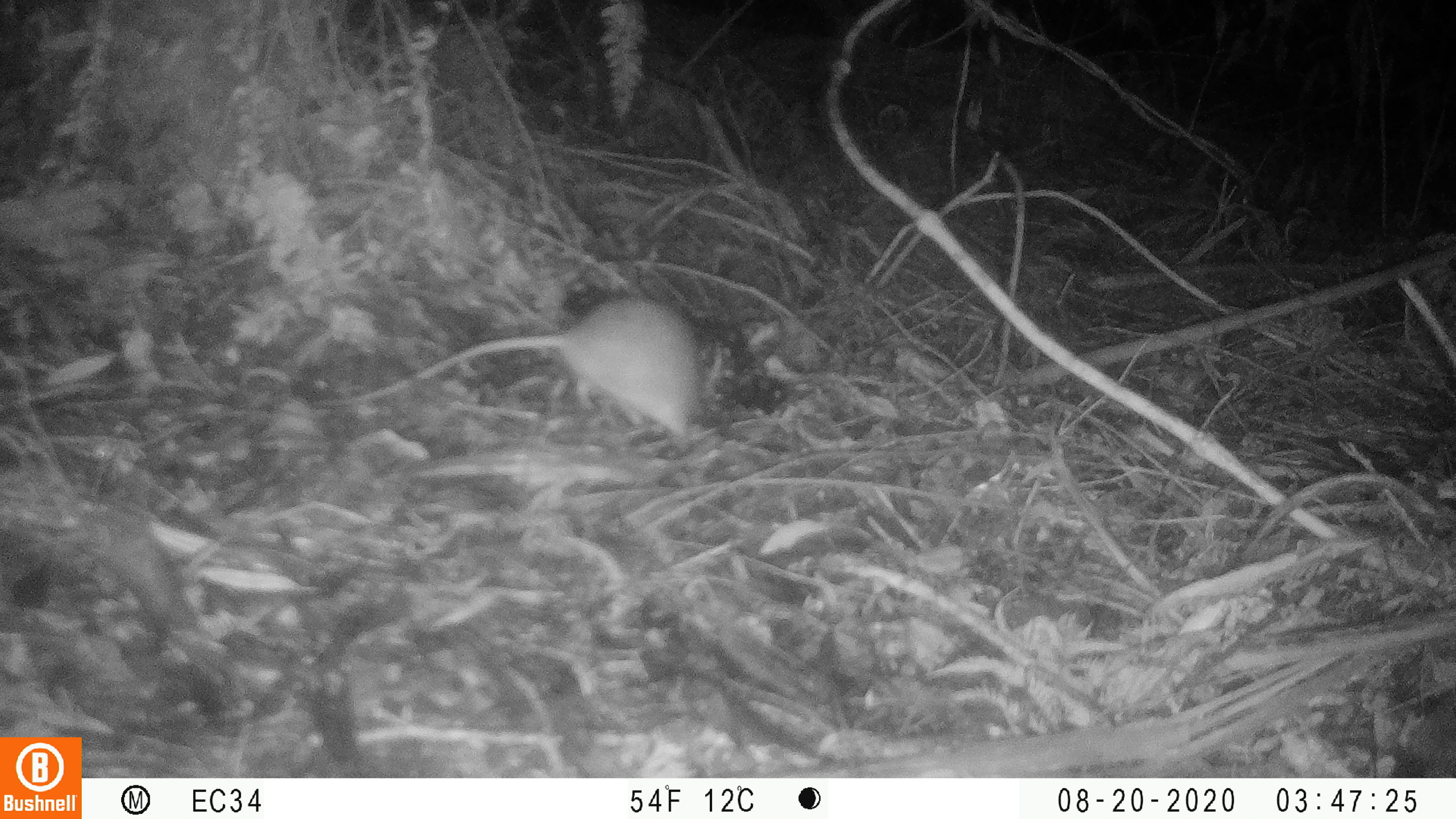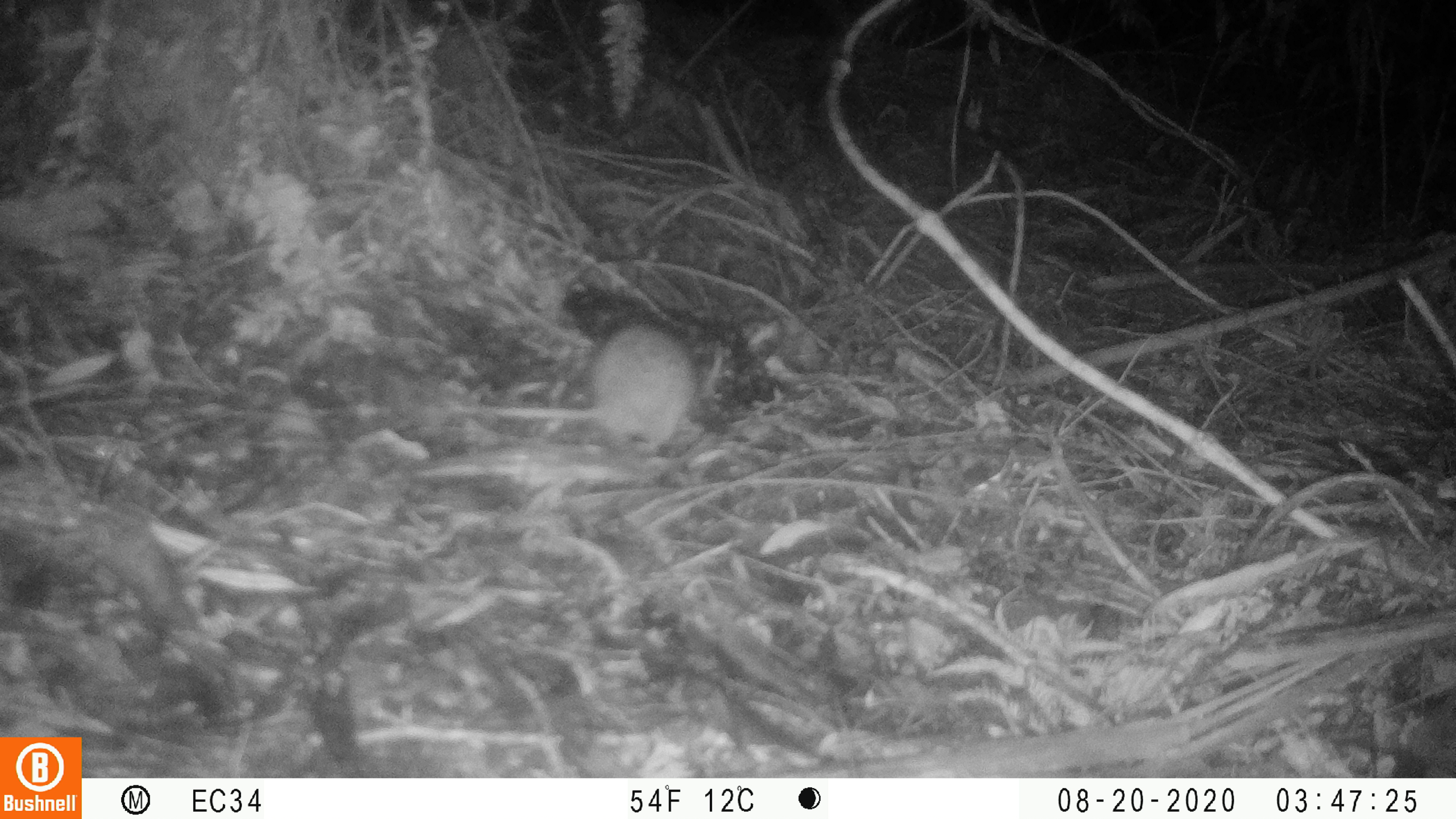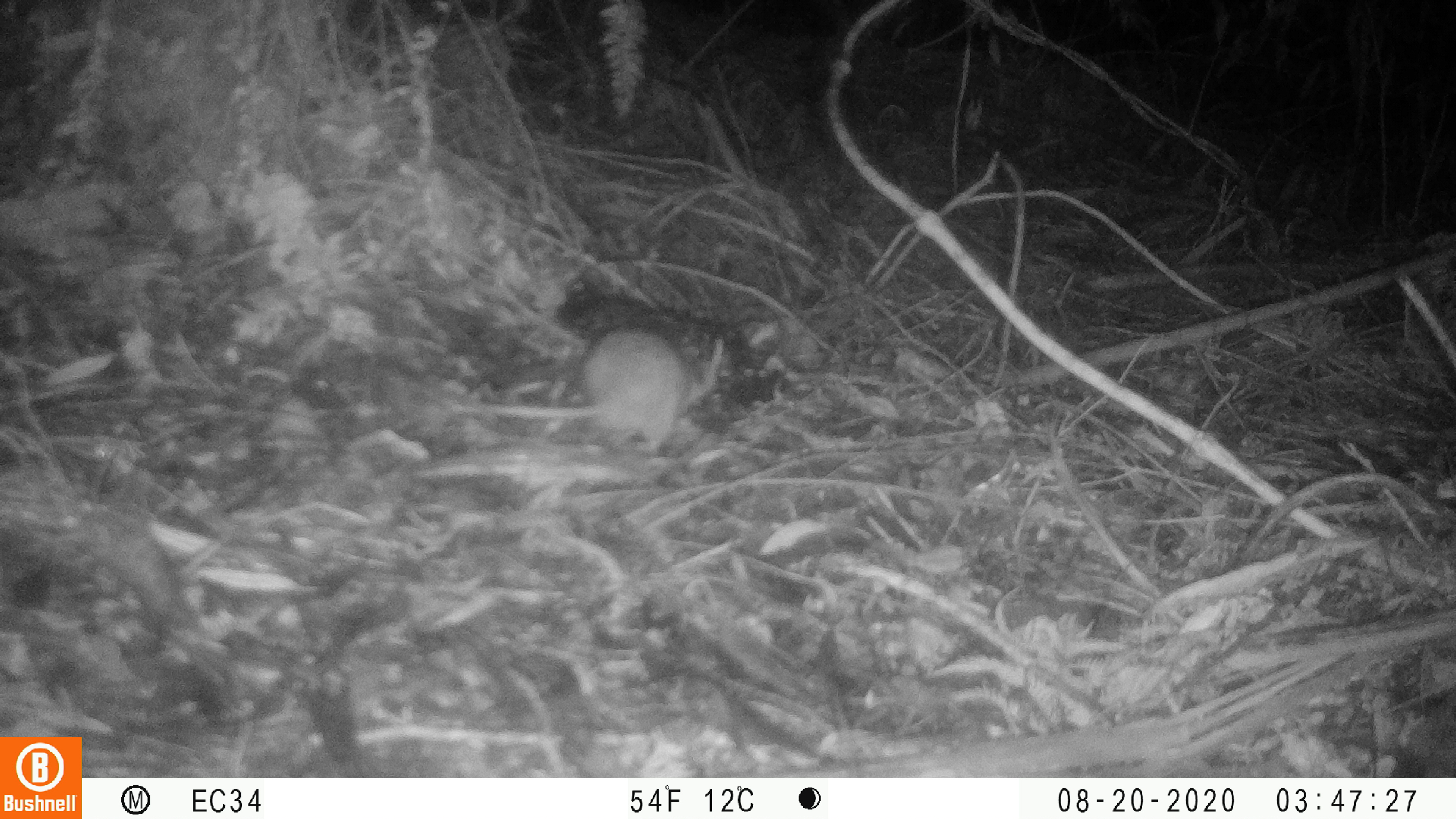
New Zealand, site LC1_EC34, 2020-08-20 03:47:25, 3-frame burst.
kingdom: Animalia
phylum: Chordata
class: Mammalia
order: Rodentia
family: Muridae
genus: Rattus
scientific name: Rattus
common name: rat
Rat (Rattus).